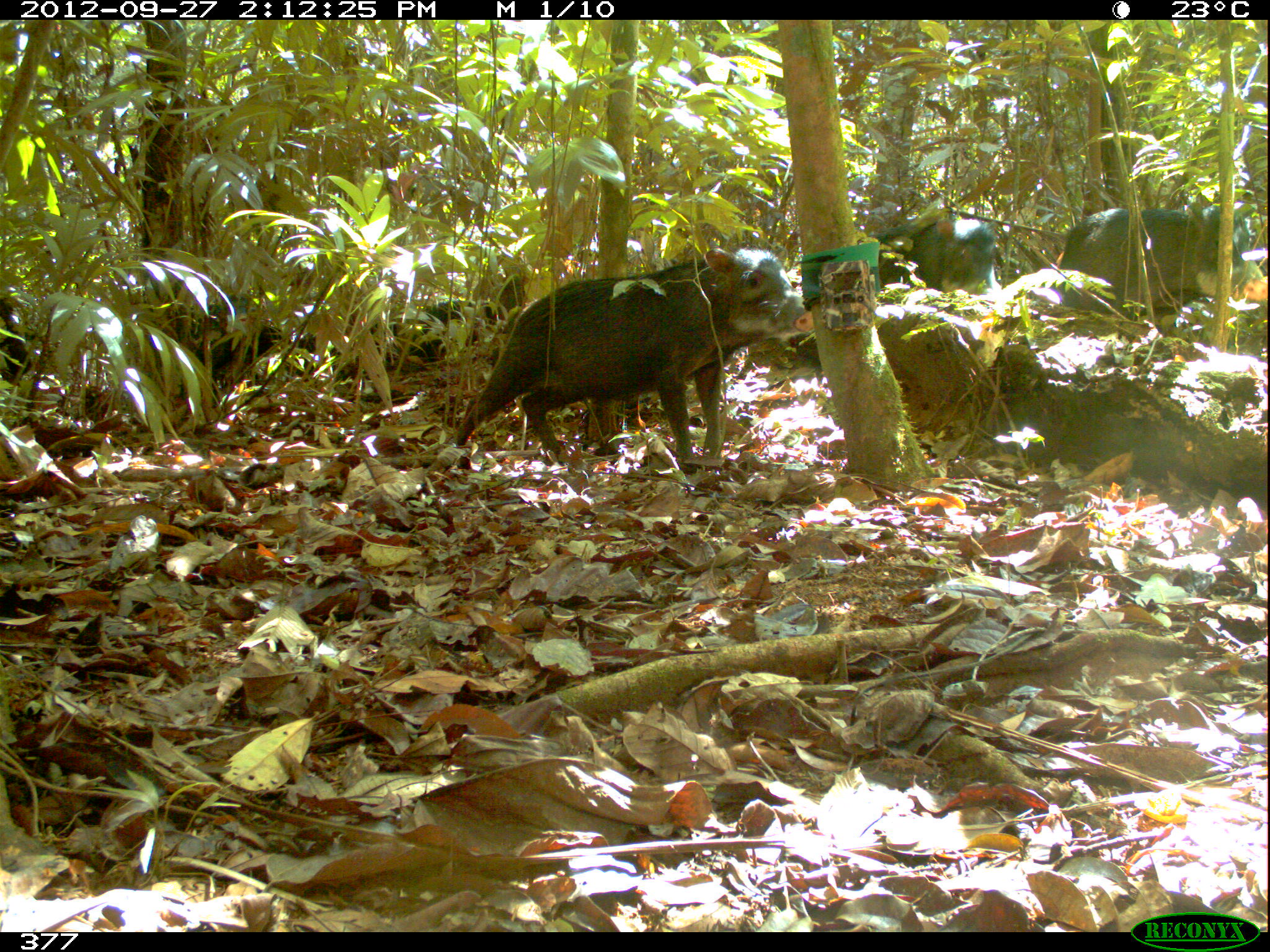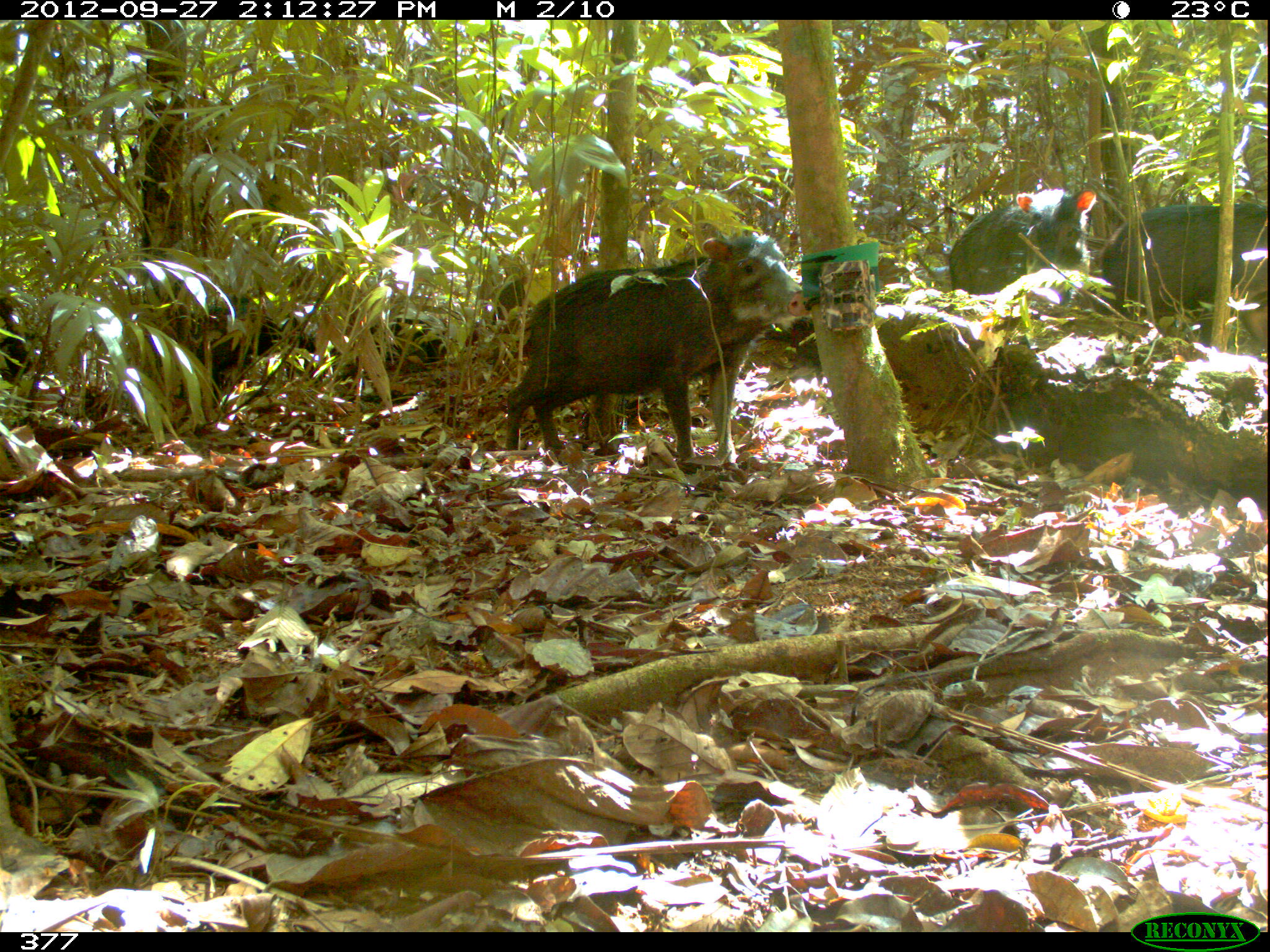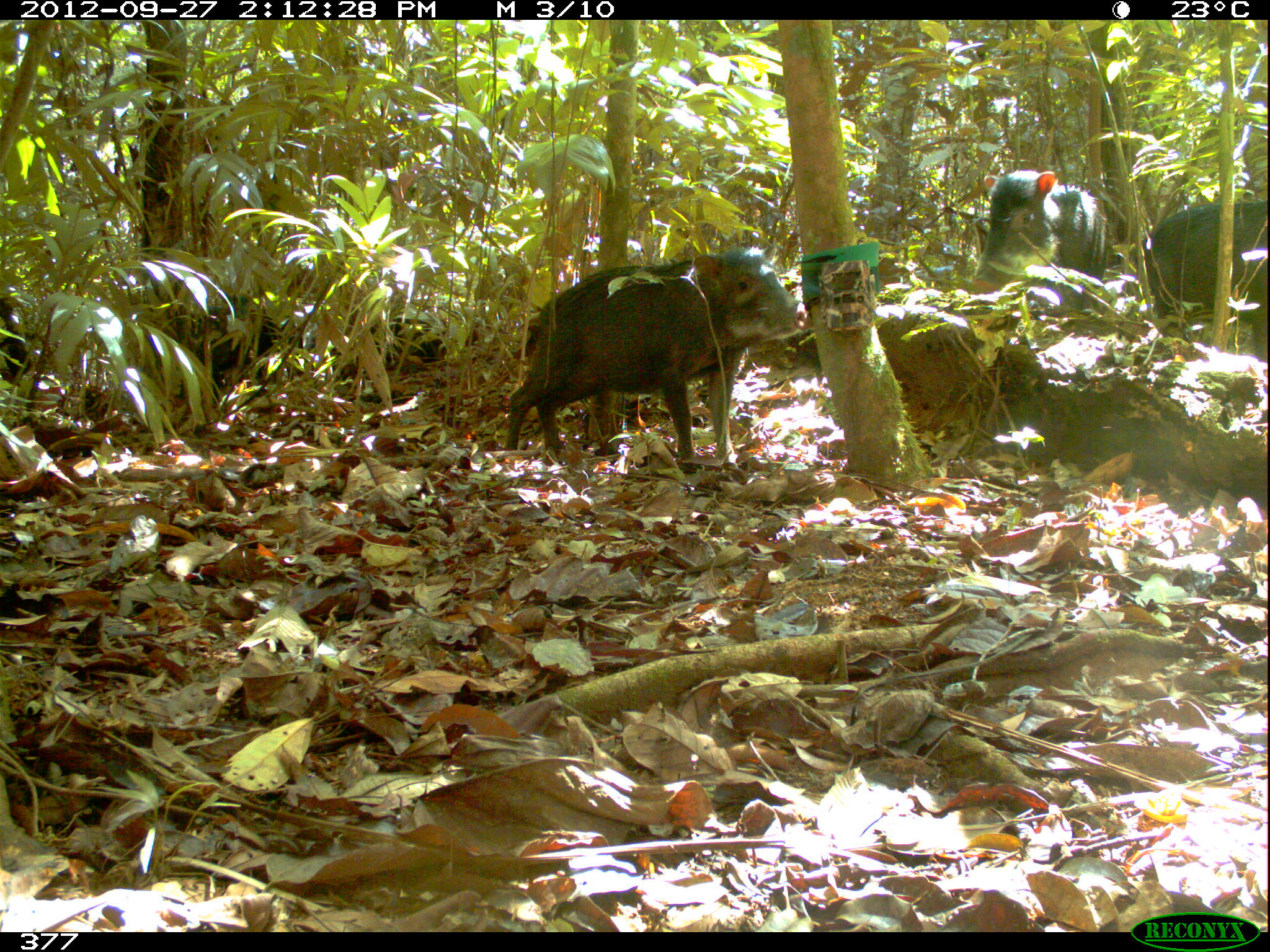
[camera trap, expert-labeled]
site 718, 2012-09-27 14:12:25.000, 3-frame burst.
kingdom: Animalia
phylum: Chordata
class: Mammalia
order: Artiodactyla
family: Tayassuidae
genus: Tayassu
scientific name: Tayassu pecari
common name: white-lipped peccary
Tayassu pecari (white-lipped peccary).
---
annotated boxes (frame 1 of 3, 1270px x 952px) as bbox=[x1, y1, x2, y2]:
tayassu pecari: bbox=[453, 246, 813, 475]; bbox=[1053, 203, 1269, 321]; bbox=[133, 291, 284, 402]; bbox=[869, 217, 1001, 296]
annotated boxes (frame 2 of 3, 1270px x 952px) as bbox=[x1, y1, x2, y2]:
tayassu pecari: bbox=[504, 232, 813, 473]; bbox=[1089, 201, 1269, 352]; bbox=[156, 294, 319, 408]; bbox=[946, 189, 1096, 295]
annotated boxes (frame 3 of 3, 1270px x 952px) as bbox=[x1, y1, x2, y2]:
tayassu pecari: bbox=[500, 245, 812, 473]; bbox=[1134, 201, 1263, 358]; bbox=[969, 167, 1105, 311]; bbox=[144, 291, 304, 410]